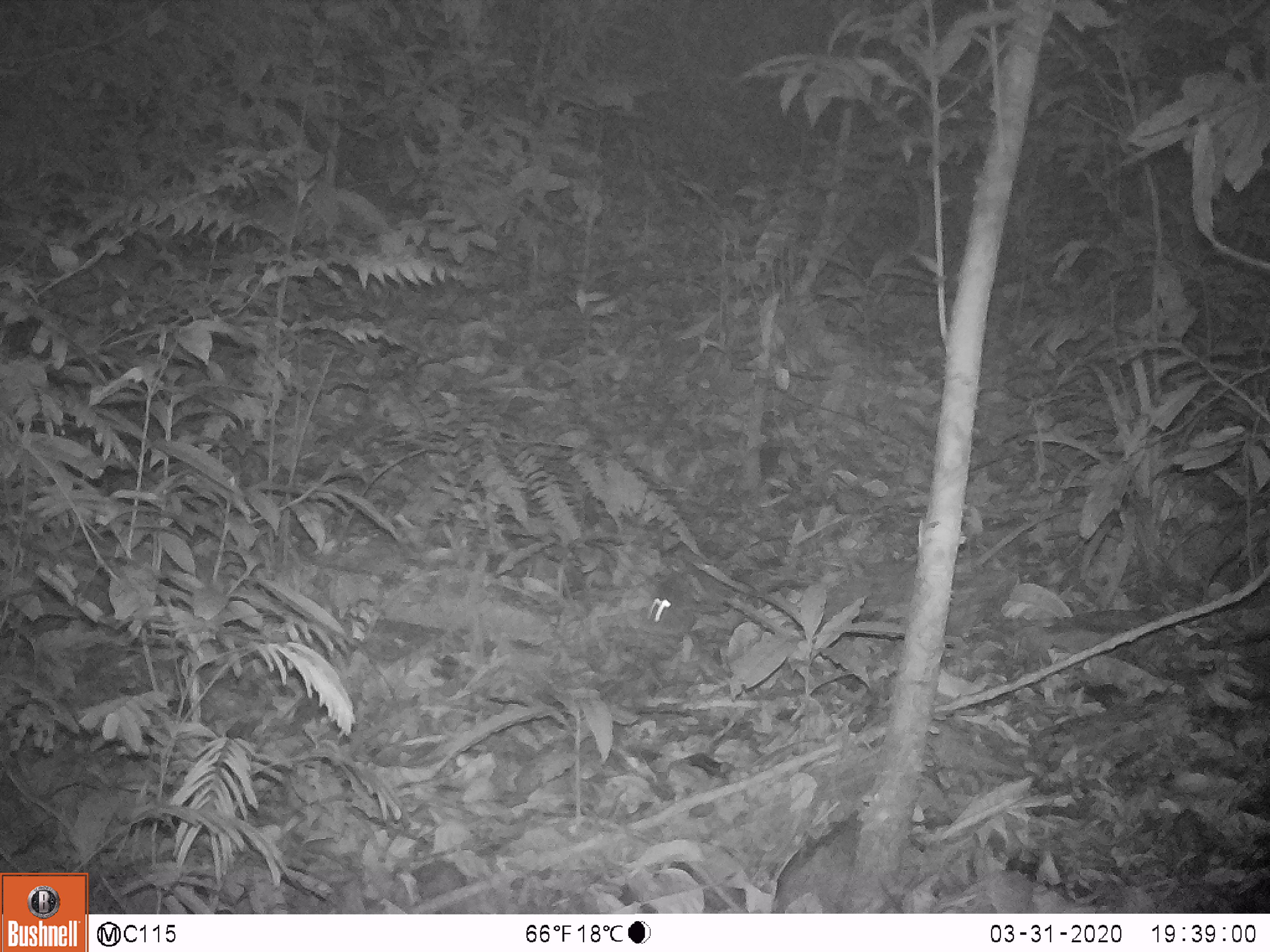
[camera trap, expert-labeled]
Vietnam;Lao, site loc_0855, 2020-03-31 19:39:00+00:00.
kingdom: Animalia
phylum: Chordata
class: Mammalia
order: Rodentia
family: Muridae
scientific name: Muridae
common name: old-world mice and rats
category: unidentified murid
Unidentified murid (old-world mice and rats) (Muridae). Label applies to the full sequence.